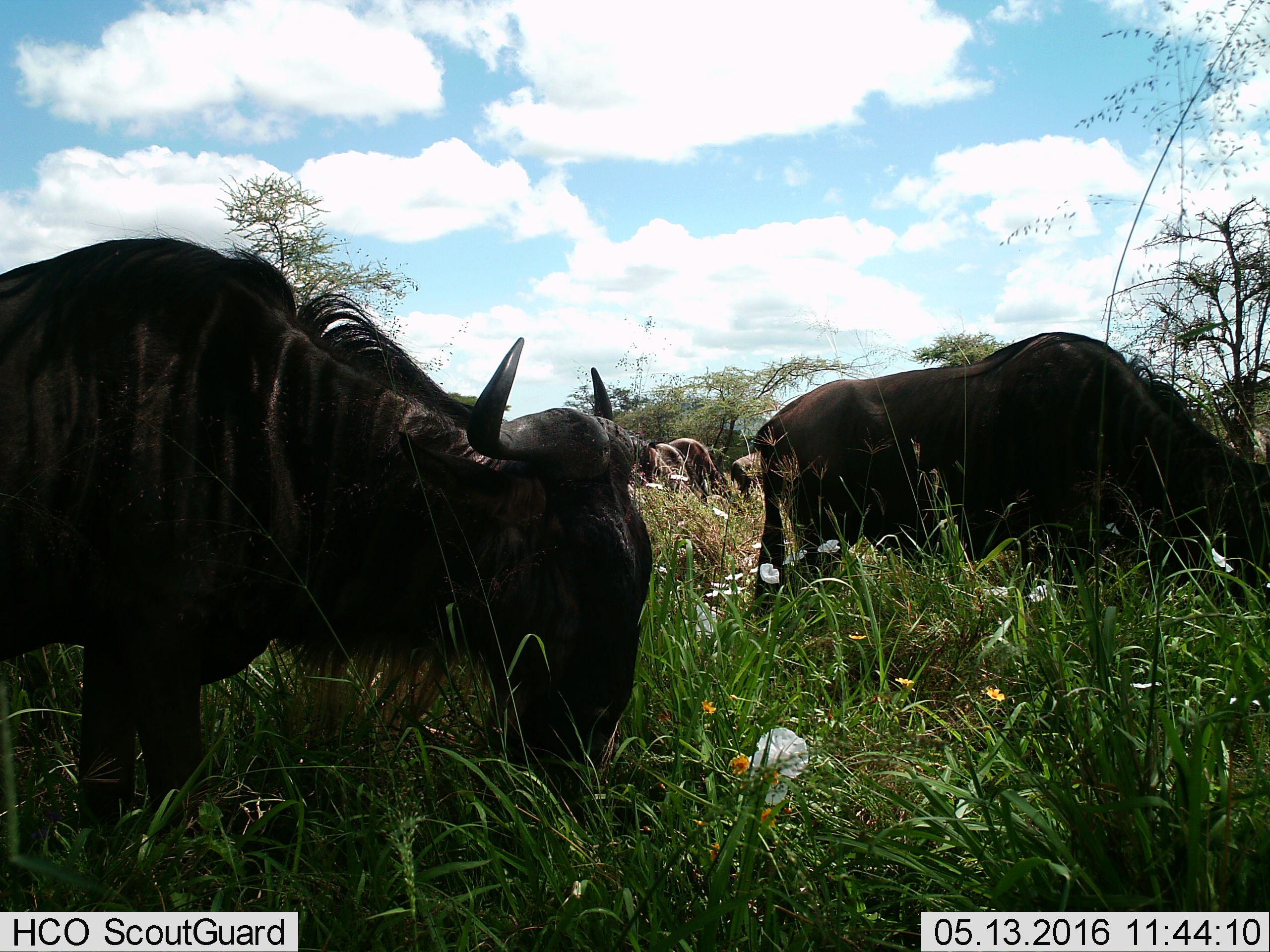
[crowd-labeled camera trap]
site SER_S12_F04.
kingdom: Animalia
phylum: Chordata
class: Mammalia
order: Artiodactyla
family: Bovidae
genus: Connochaetes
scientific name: Connochaetes taurinus taurinus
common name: blue wildebeest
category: wildebeestblue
Wildebeestblue (blue wildebeest) (Connochaetes taurinus taurinus), count 7. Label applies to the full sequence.